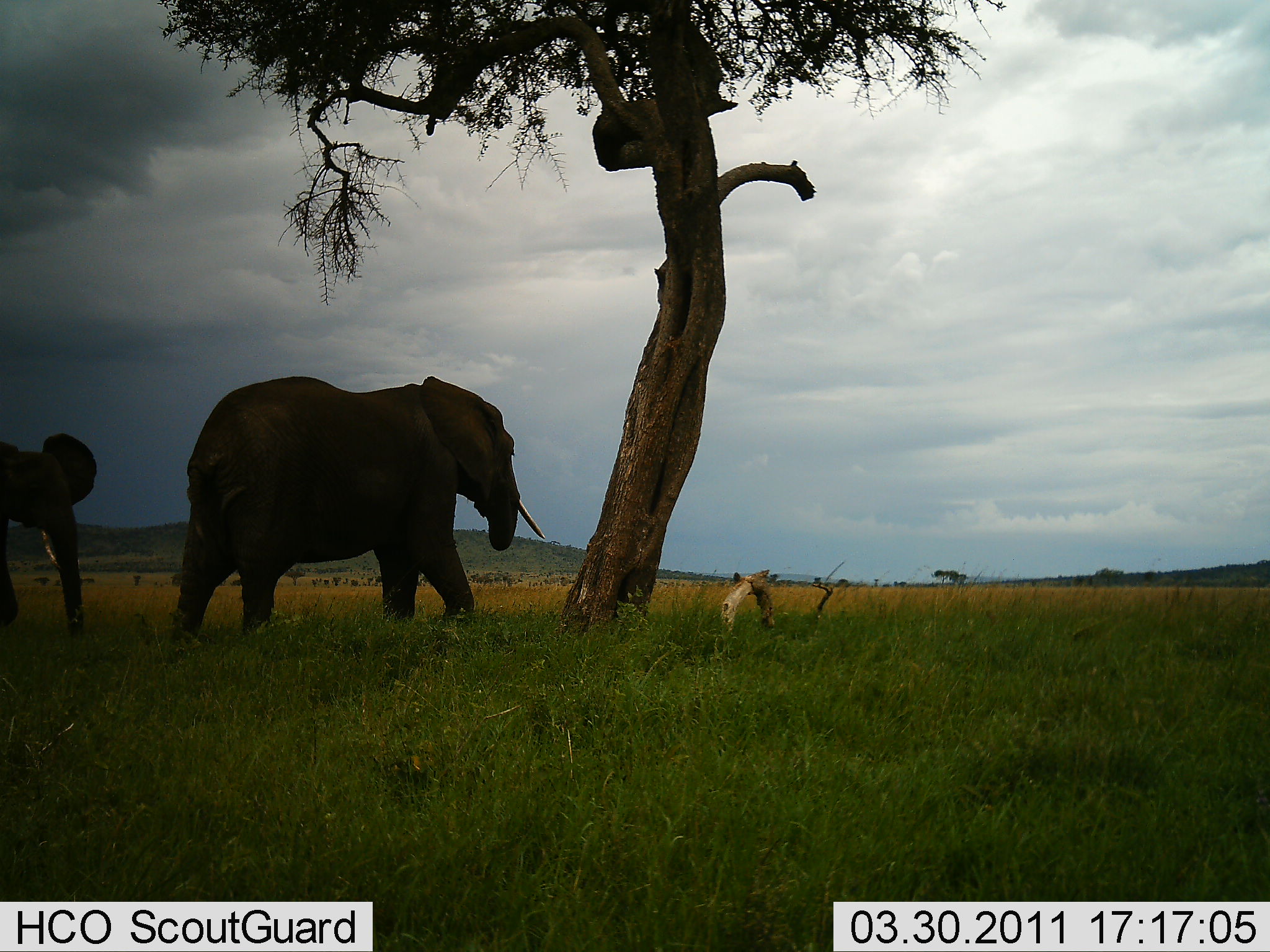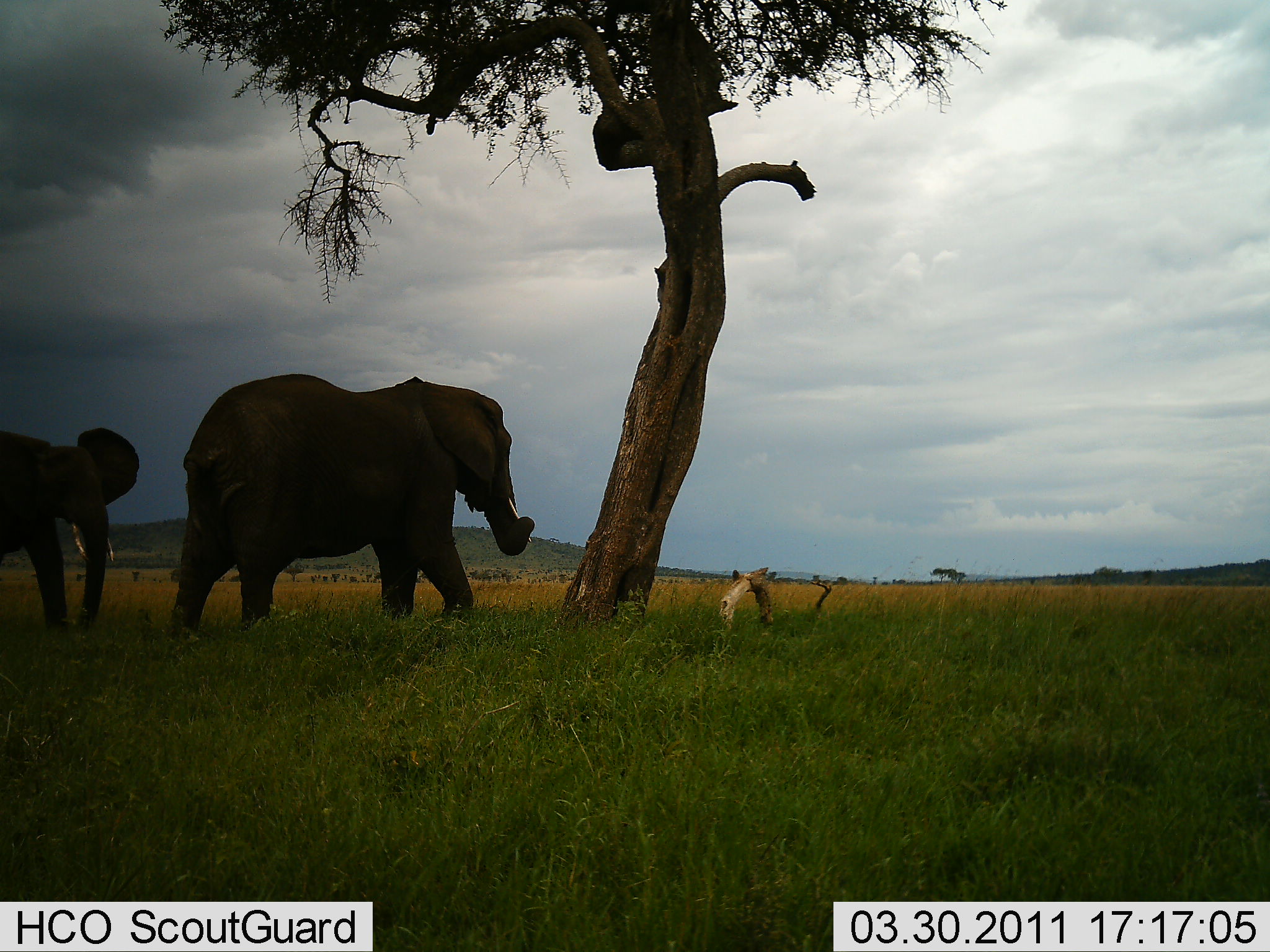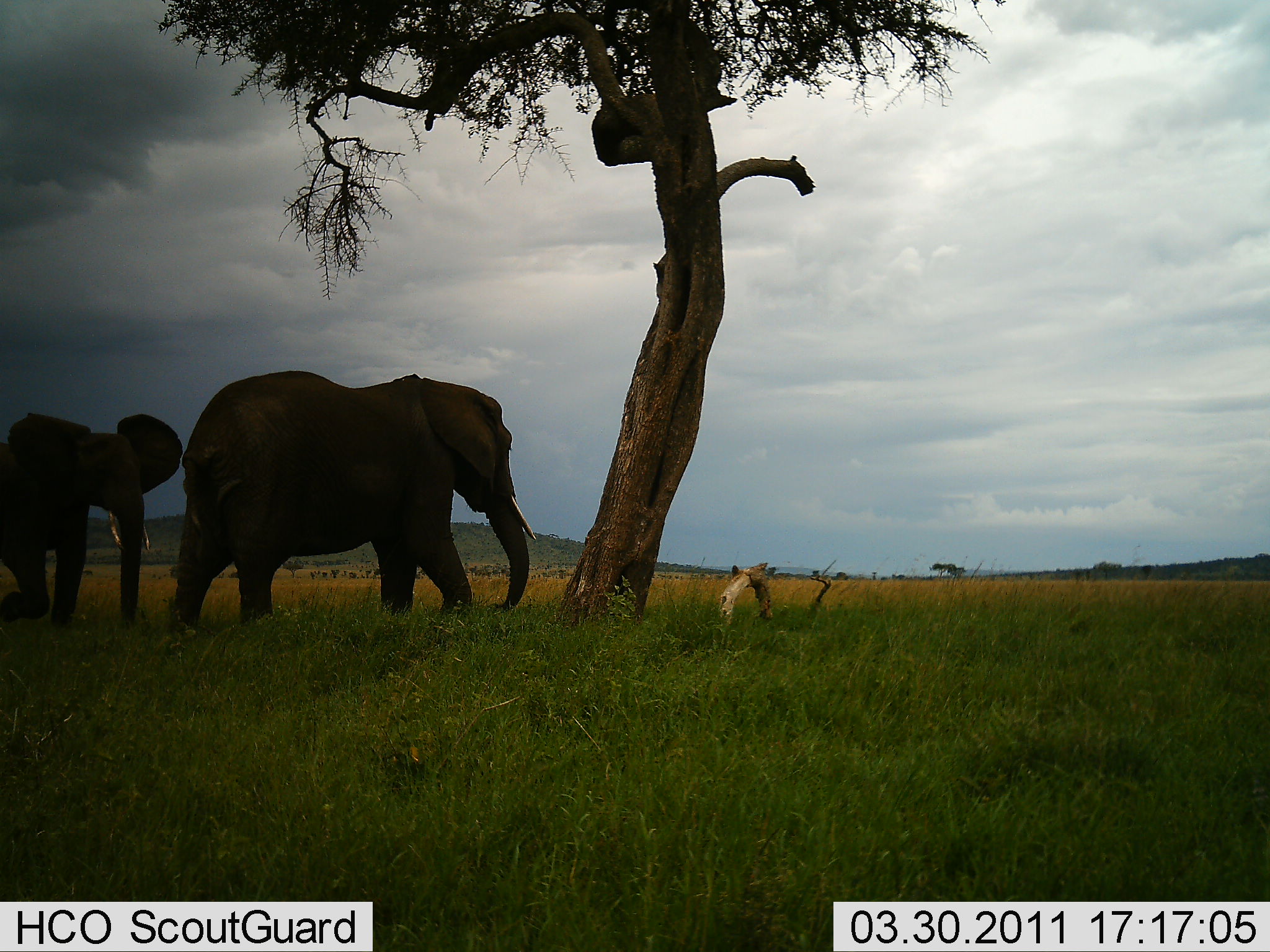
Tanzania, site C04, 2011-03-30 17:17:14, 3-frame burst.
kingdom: Animalia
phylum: Chordata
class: Mammalia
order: Proboscidea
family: Elephantidae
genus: Loxodonta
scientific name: Loxodonta africana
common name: african bush elephant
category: elephant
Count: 2.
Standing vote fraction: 50%.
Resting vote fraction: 0%.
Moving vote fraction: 42%.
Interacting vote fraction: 8%.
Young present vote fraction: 8%.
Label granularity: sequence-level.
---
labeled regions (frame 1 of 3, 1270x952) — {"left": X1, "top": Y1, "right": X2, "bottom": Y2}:
animal: {"left": 167, "top": 374, "right": 543, "bottom": 635}; {"left": 0, "top": 431, "right": 98, "bottom": 639}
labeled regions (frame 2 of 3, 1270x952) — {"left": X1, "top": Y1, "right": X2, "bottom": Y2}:
animal: {"left": 170, "top": 374, "right": 536, "bottom": 636}; {"left": 1, "top": 428, "right": 140, "bottom": 635}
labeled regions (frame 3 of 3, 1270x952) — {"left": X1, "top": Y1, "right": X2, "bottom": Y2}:
animal: {"left": 173, "top": 371, "right": 534, "bottom": 630}; {"left": 1, "top": 410, "right": 183, "bottom": 634}